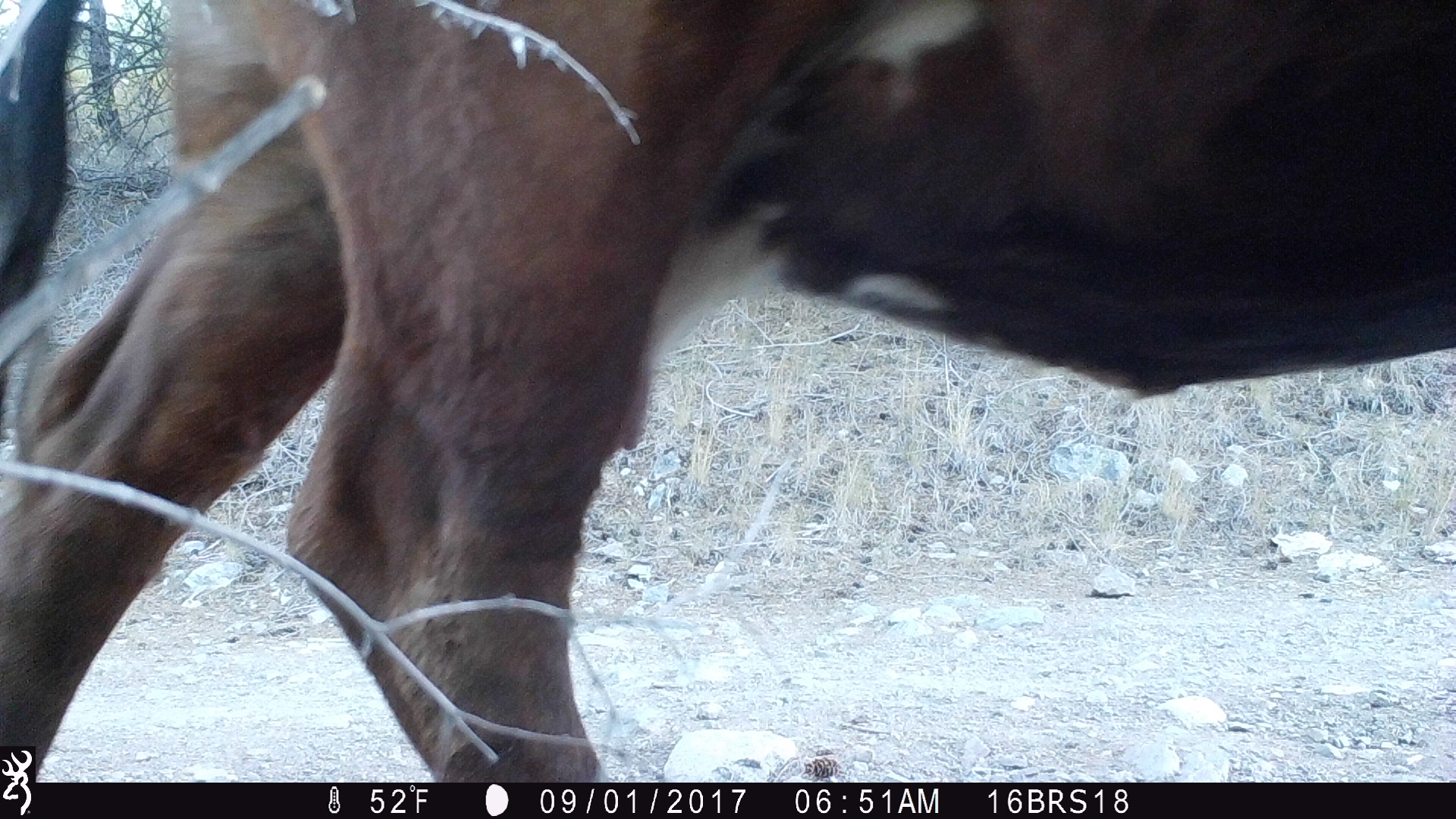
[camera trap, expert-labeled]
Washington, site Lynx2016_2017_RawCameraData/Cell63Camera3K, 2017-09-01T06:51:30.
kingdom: Animalia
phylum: Chordata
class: Mammalia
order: Artiodactyla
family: Bovidae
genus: Bos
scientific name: Bos taurus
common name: domestic cattle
Domestic cattle (Bos taurus). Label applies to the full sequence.